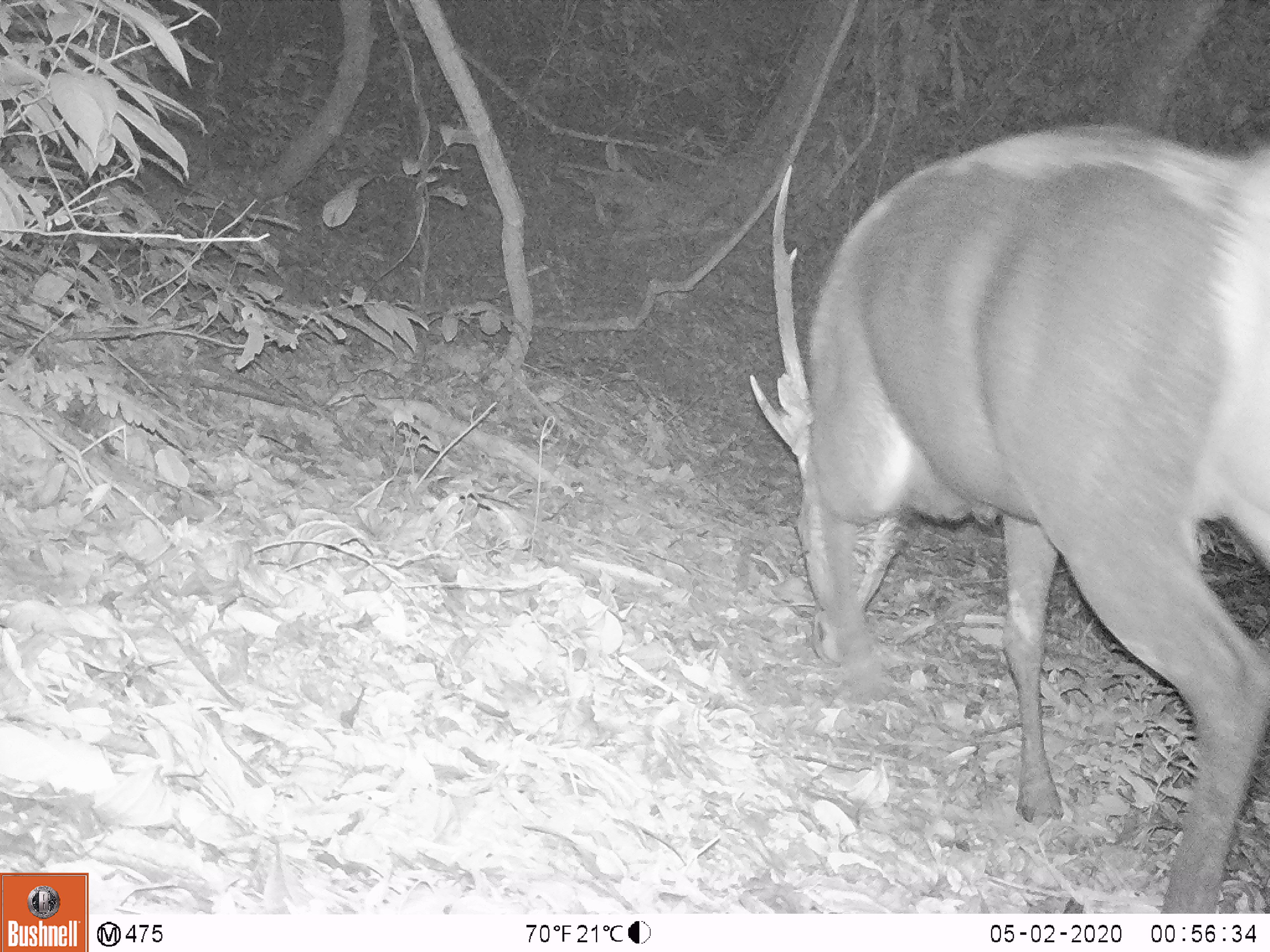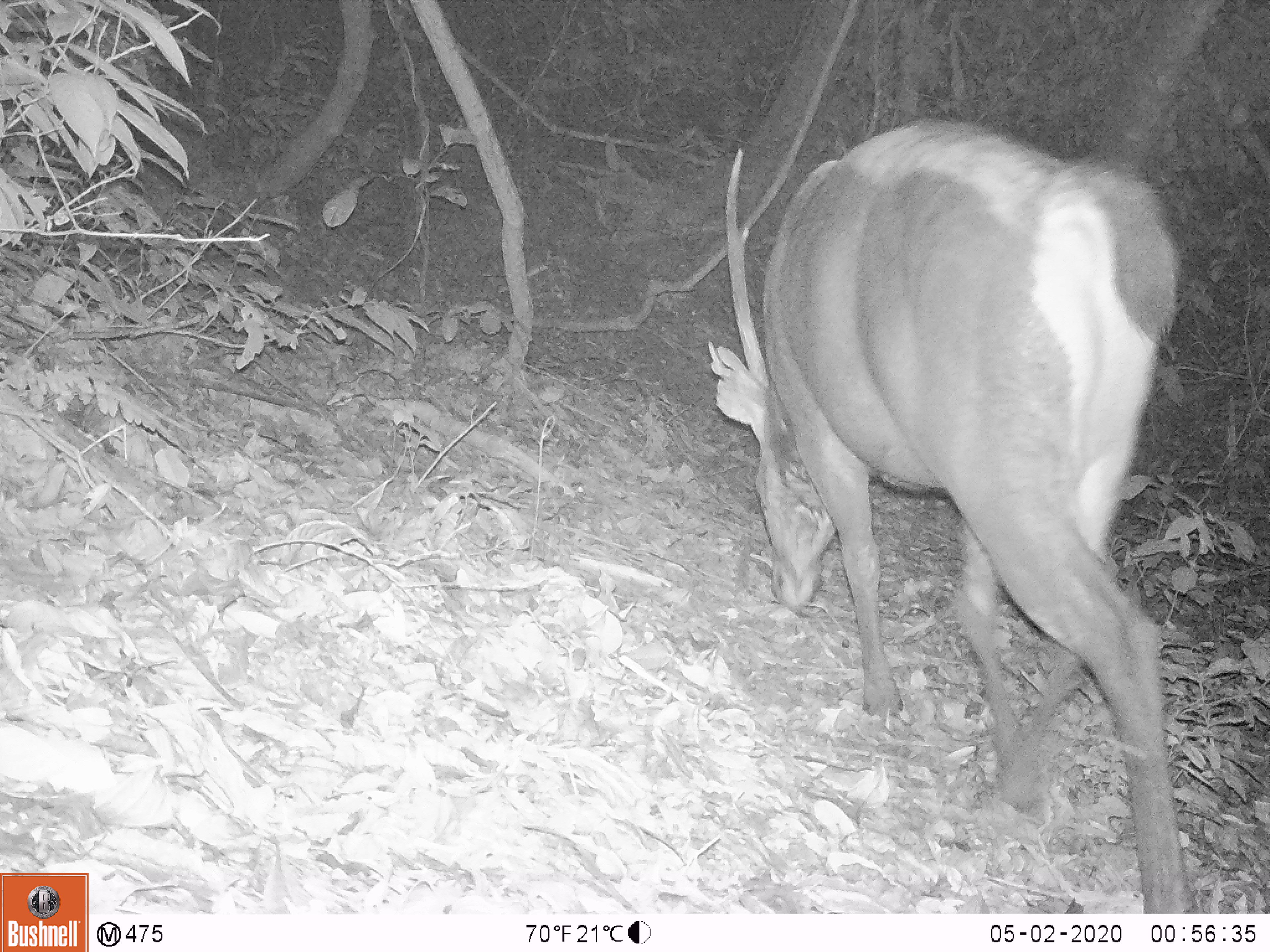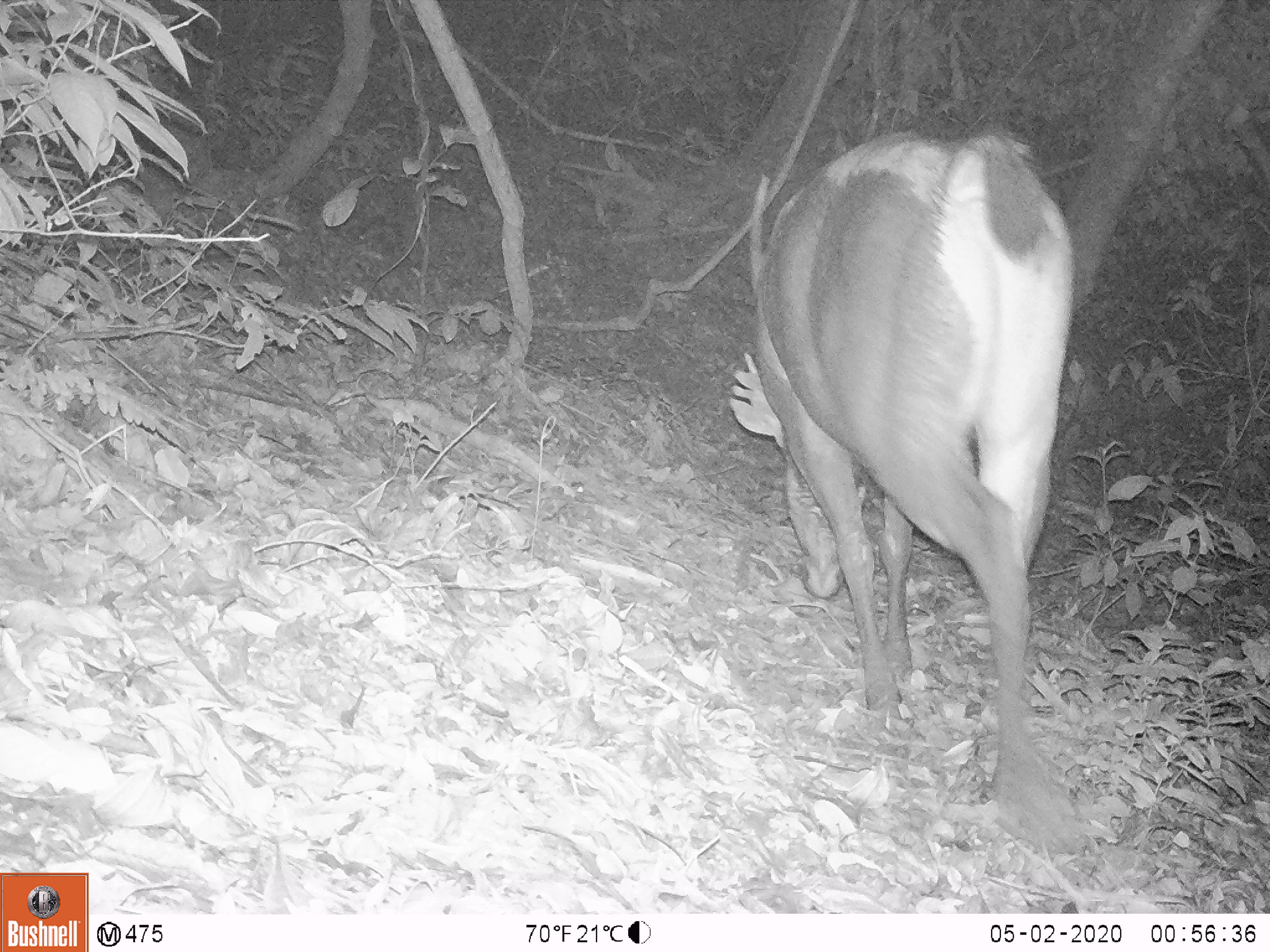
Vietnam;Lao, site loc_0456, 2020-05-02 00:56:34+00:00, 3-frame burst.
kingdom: Animalia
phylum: Chordata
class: Mammalia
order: Artiodactyla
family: Cervidae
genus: Rusa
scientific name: Rusa unicolor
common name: sambar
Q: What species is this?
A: Sambar (Rusa unicolor).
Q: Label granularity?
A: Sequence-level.